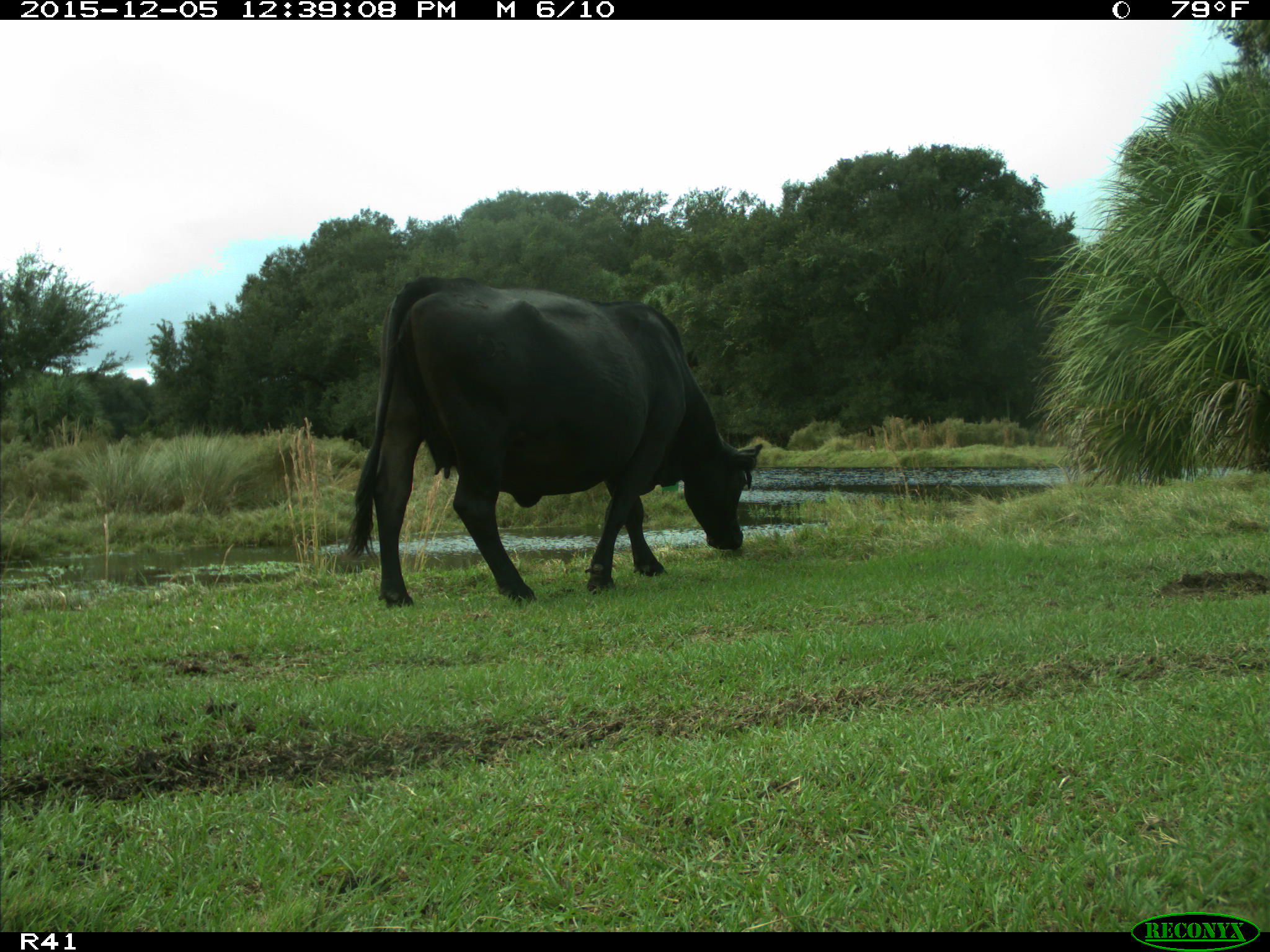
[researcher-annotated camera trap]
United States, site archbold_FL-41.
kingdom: Animalia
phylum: Chordata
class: Mammalia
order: Artiodactyla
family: Bovidae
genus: Bos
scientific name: Bos taurus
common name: domestic cow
Bos taurus (domestic cow).